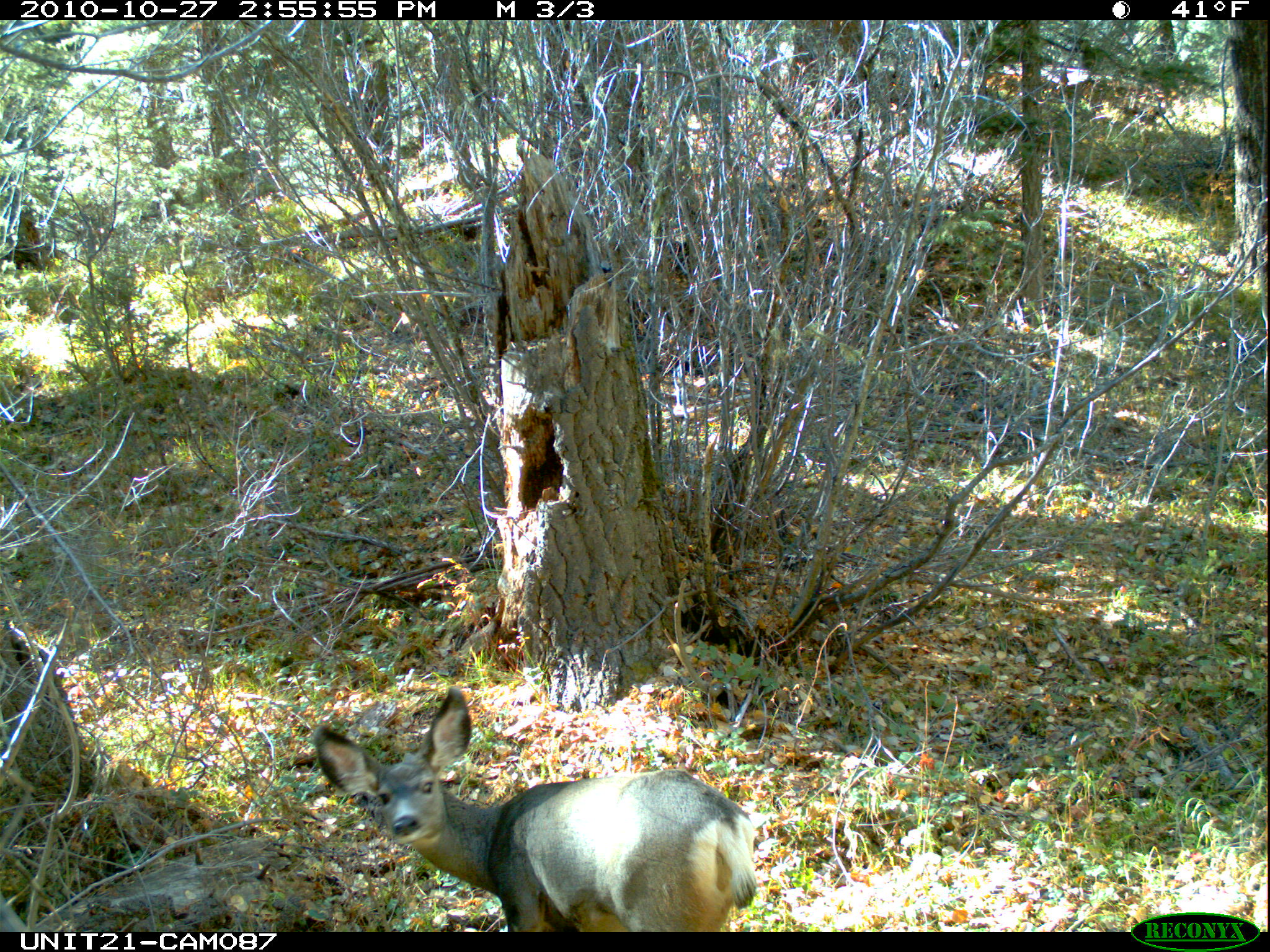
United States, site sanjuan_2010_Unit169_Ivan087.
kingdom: Animalia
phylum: Chordata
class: Mammalia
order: Artiodactyla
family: Cervidae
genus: Odocoileus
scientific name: Odocoileus hemionus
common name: mule deer